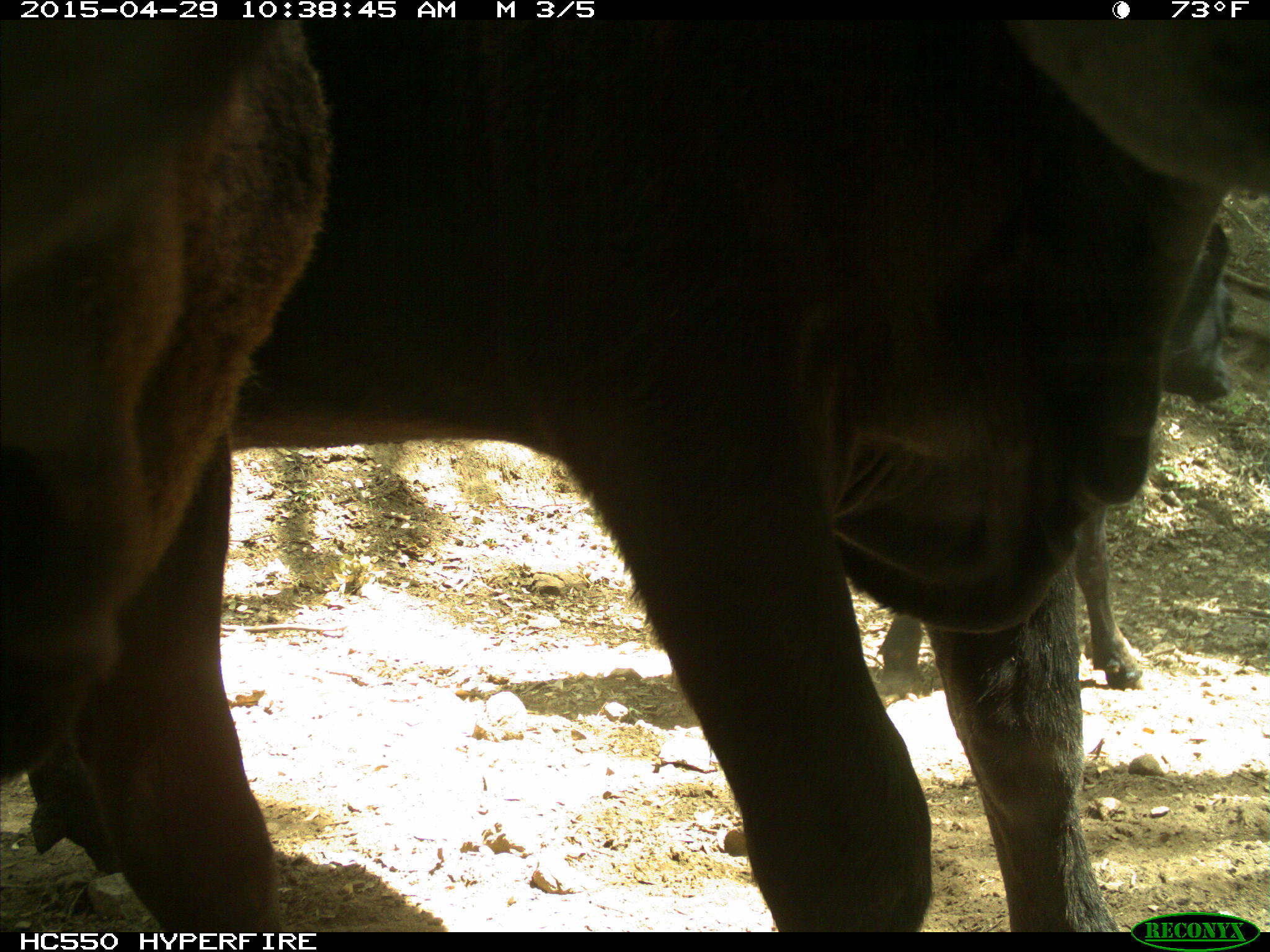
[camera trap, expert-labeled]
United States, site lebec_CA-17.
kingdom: Animalia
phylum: Chordata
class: Mammalia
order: Artiodactyla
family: Bovidae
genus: Bos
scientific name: Bos taurus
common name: domestic cow